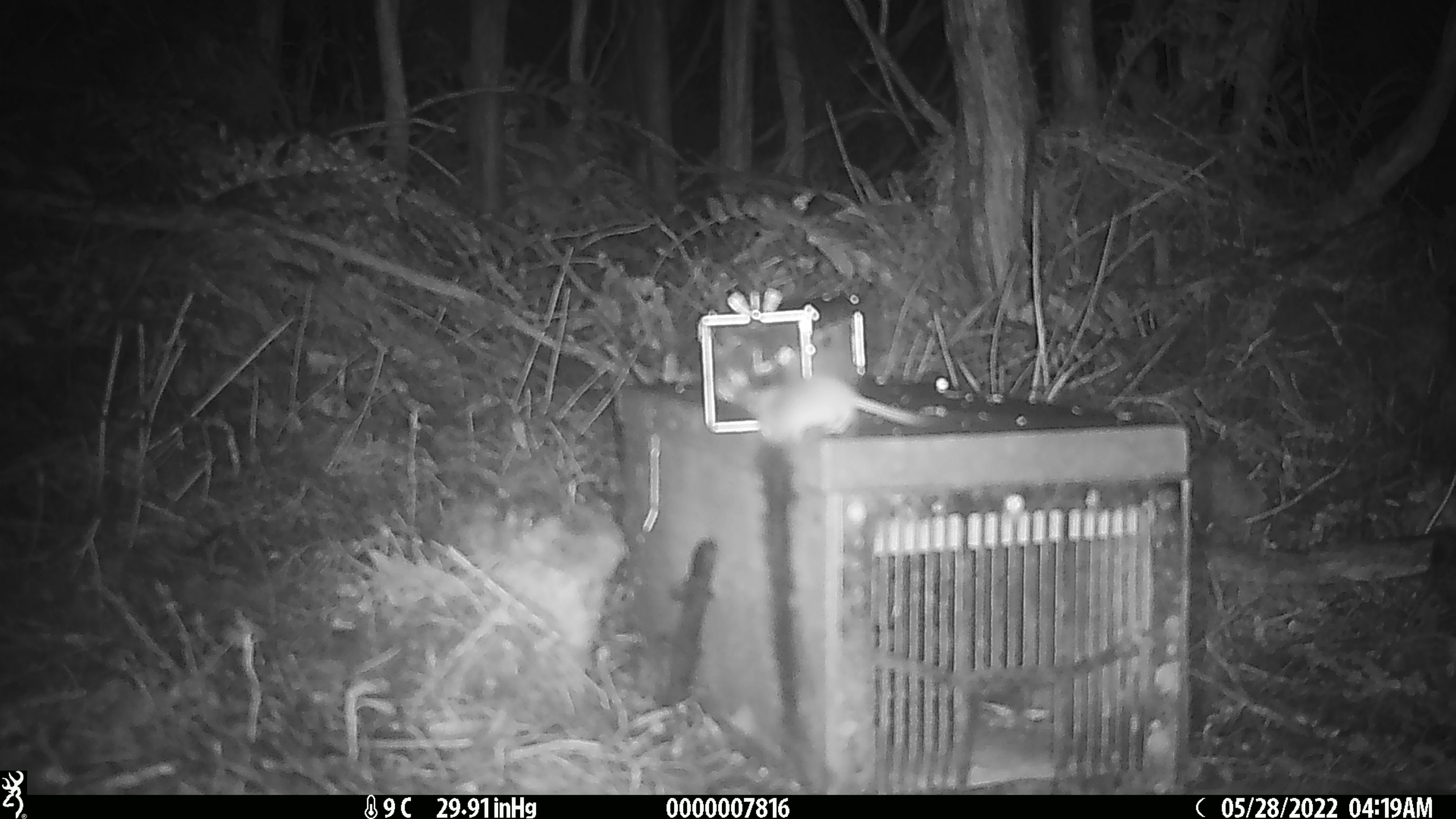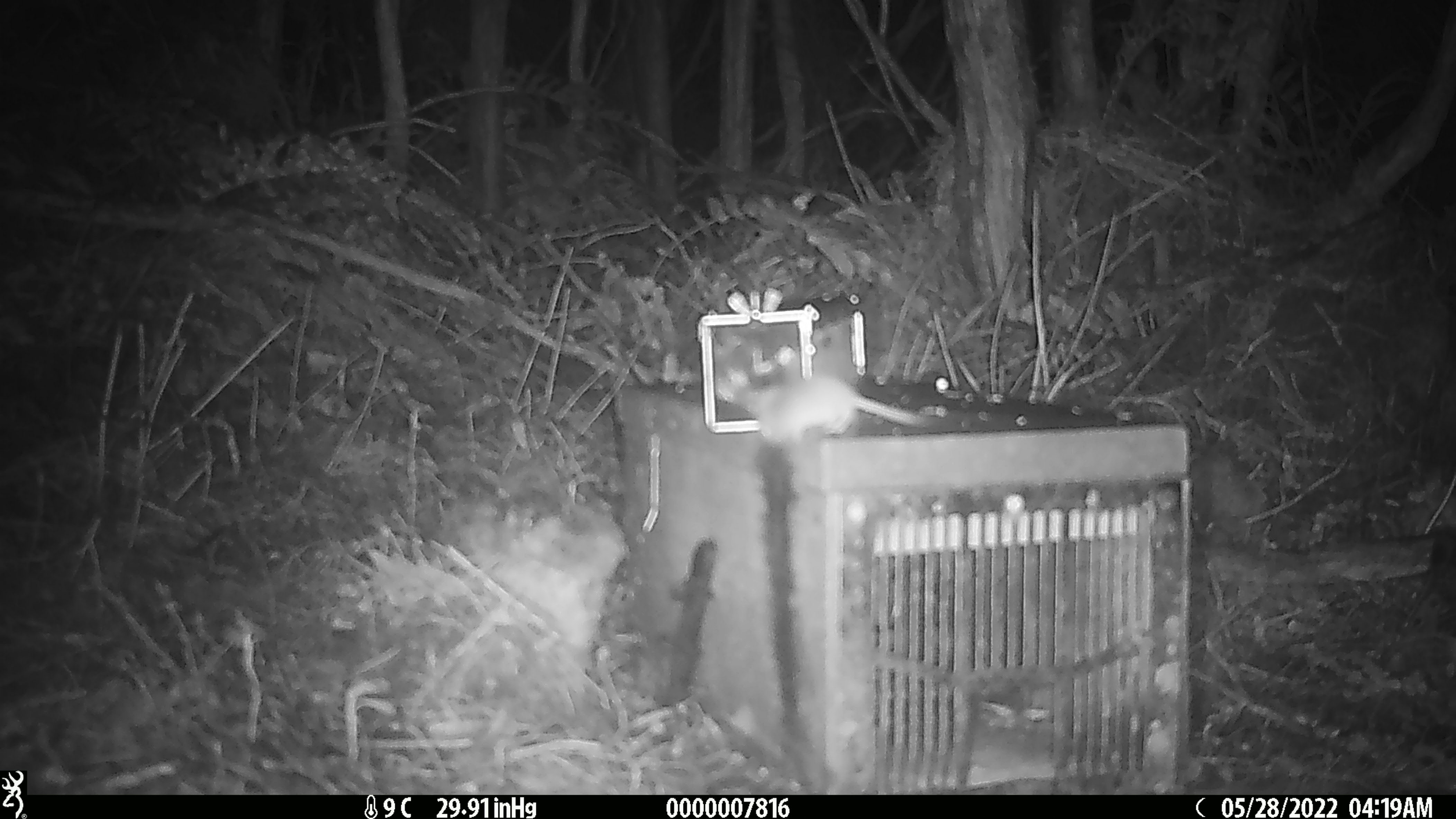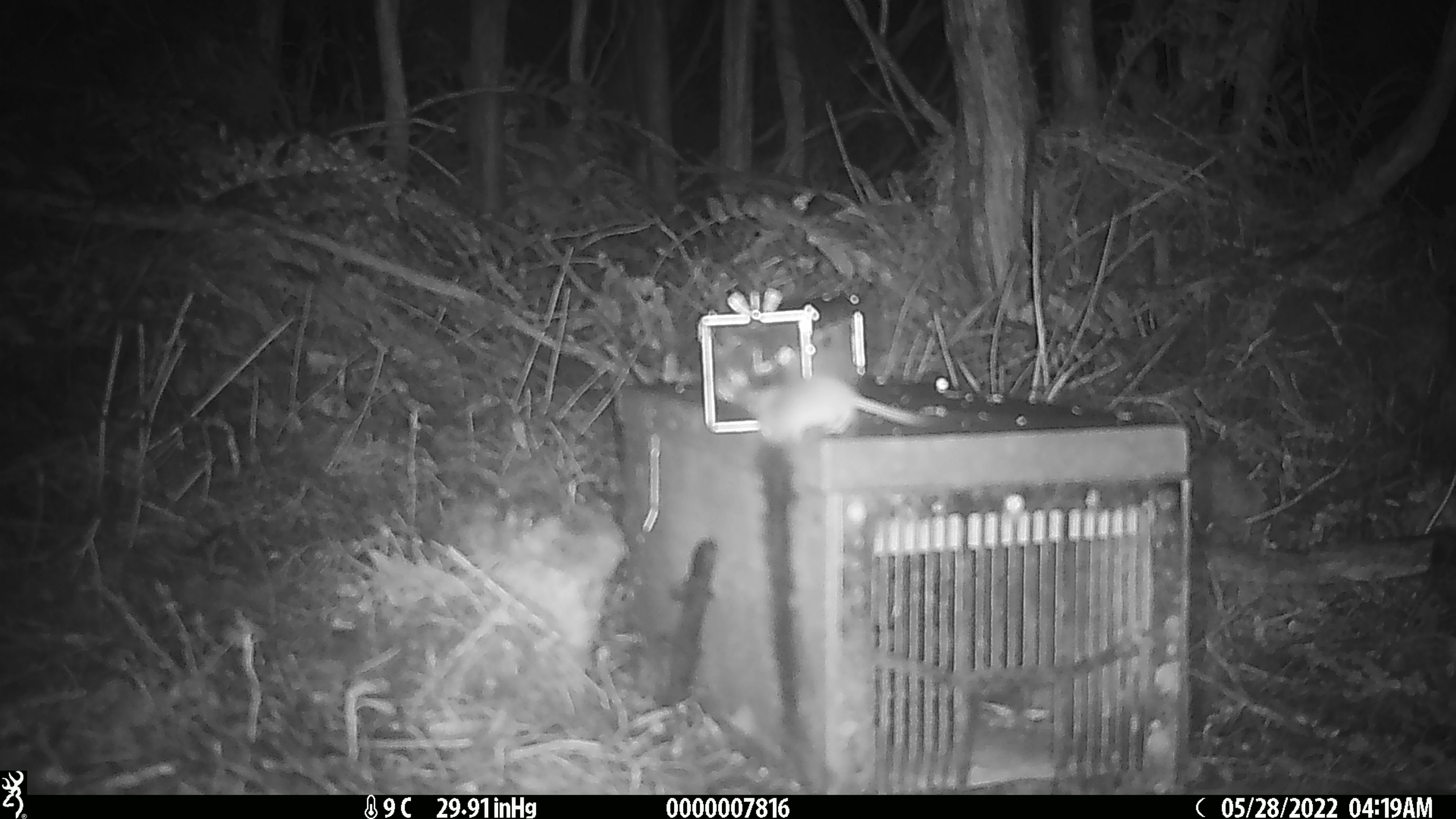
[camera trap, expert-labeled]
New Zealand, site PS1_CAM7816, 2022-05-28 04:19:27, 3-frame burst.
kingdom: Animalia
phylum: Chordata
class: Mammalia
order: Rodentia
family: Muridae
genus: Mus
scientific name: Mus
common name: mouse